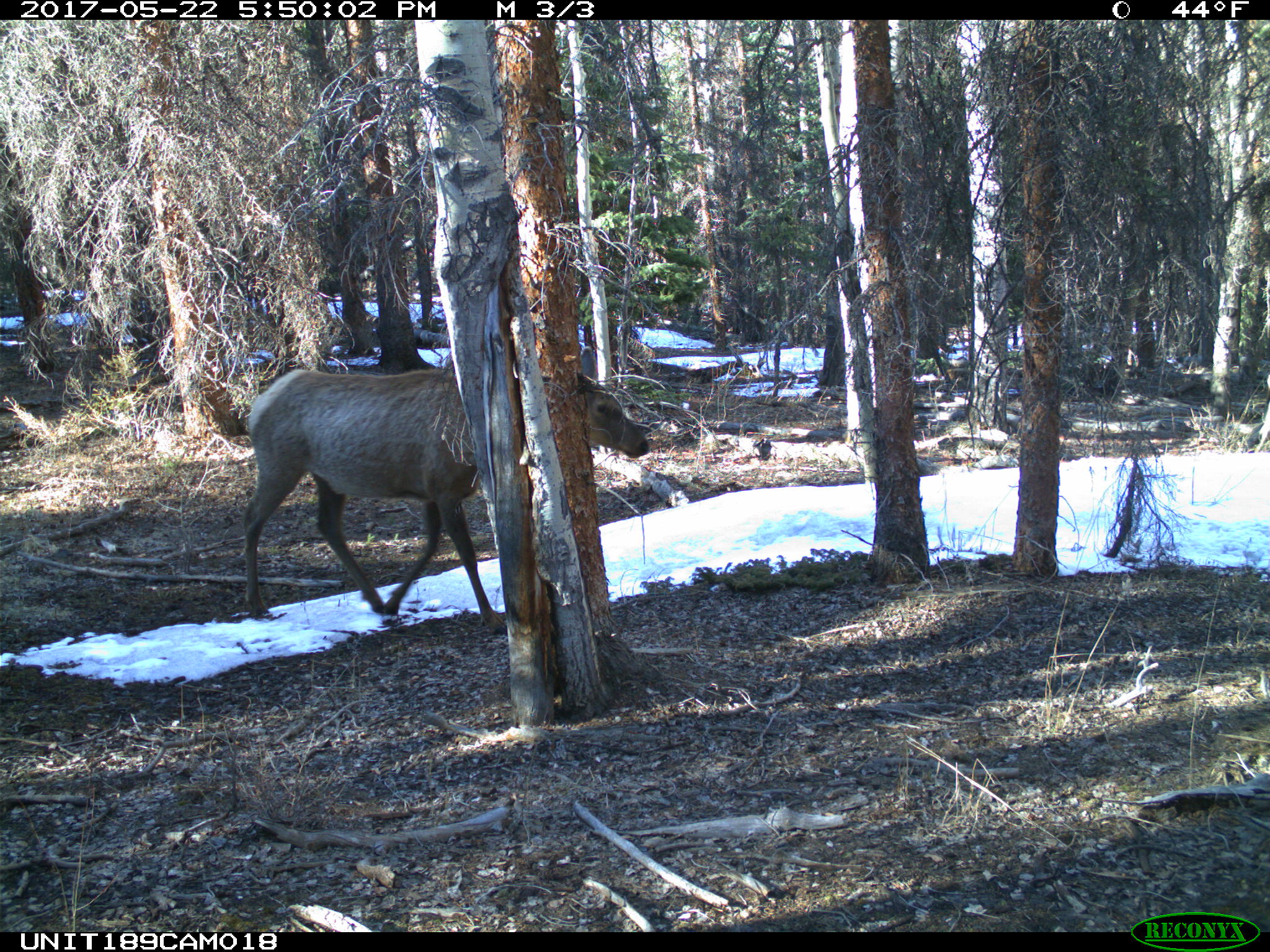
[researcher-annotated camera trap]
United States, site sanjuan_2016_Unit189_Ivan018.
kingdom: Animalia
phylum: Chordata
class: Mammalia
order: Artiodactyla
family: Cervidae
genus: Cervus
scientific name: Cervus elaphus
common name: red deer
Cervus elaphus (red deer).